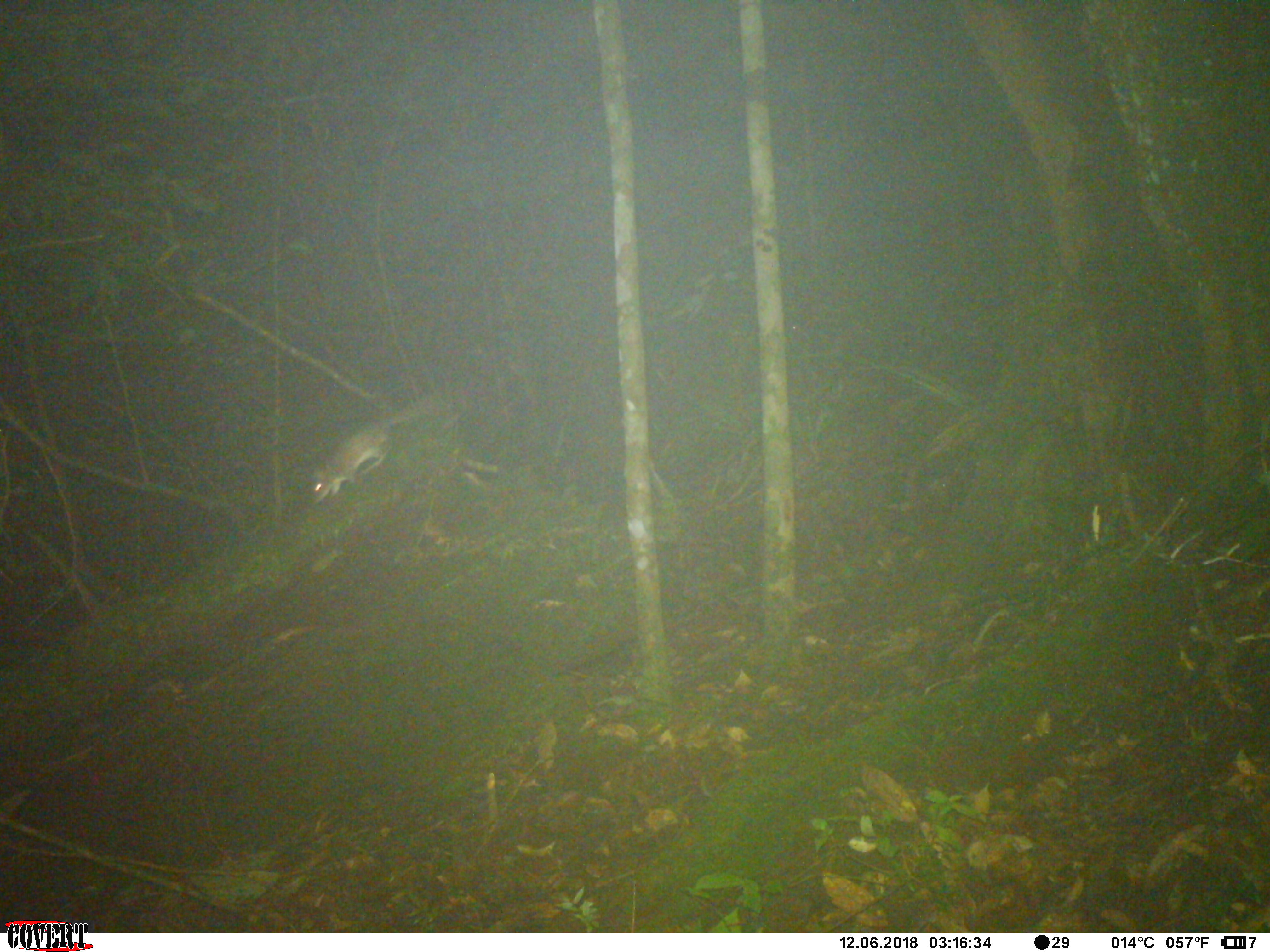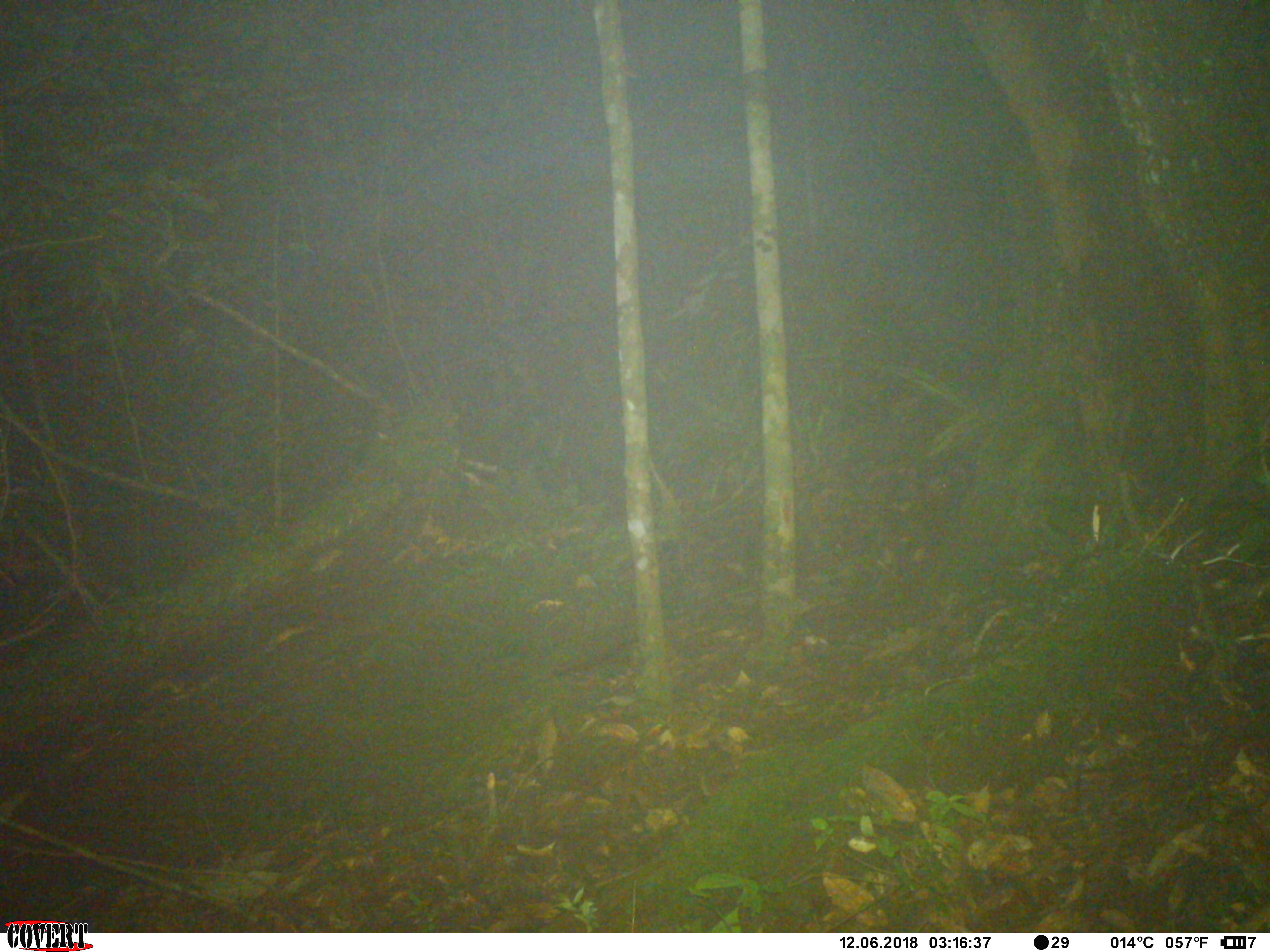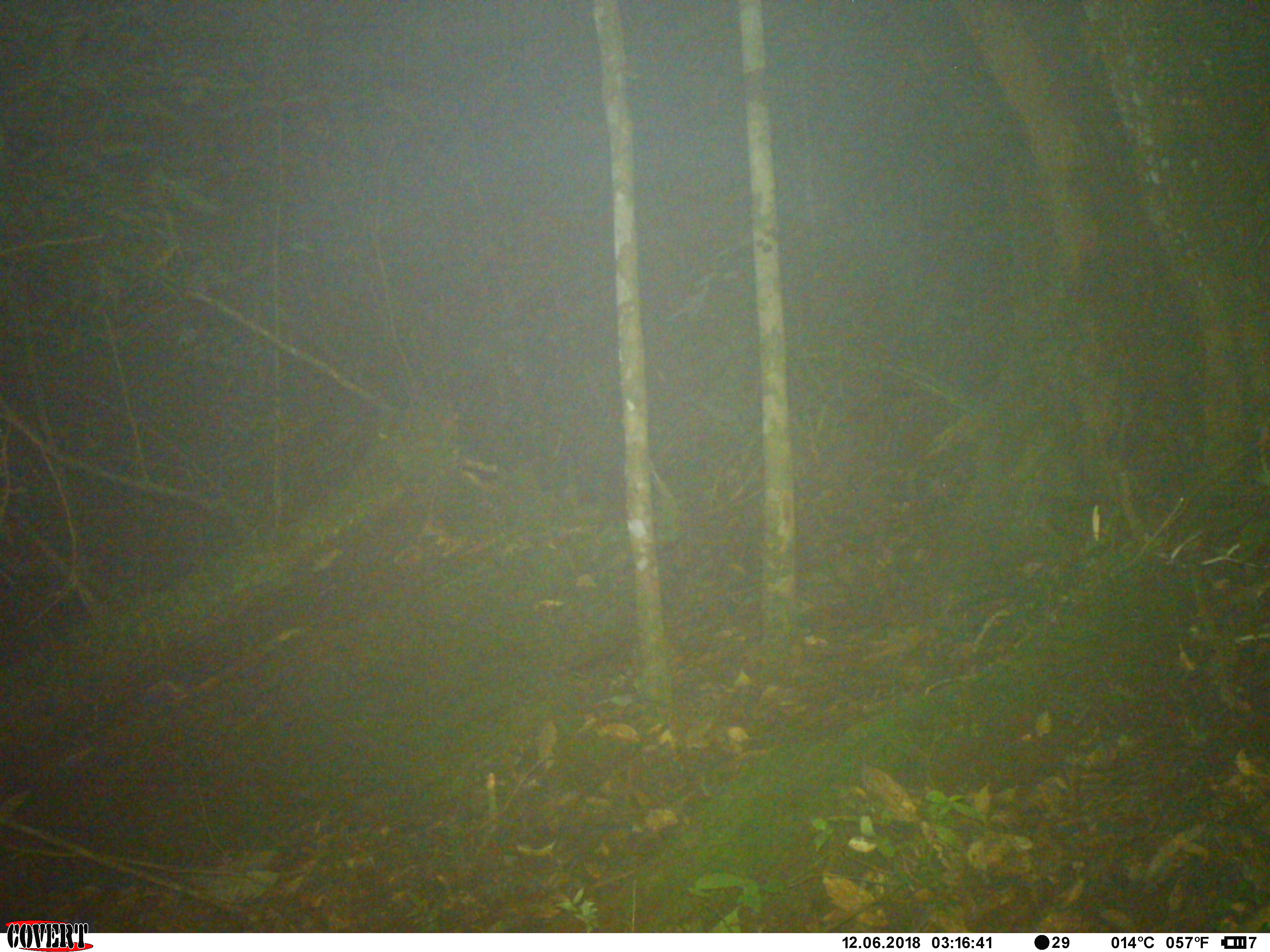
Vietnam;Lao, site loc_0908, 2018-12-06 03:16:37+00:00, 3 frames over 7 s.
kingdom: Animalia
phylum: Chordata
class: Mammalia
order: Rodentia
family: Muridae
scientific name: Muridae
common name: old-world mice and rats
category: unidentified murid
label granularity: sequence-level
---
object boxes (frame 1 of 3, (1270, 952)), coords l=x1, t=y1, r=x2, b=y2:
unidentified murid: l=308, t=389, r=458, b=506